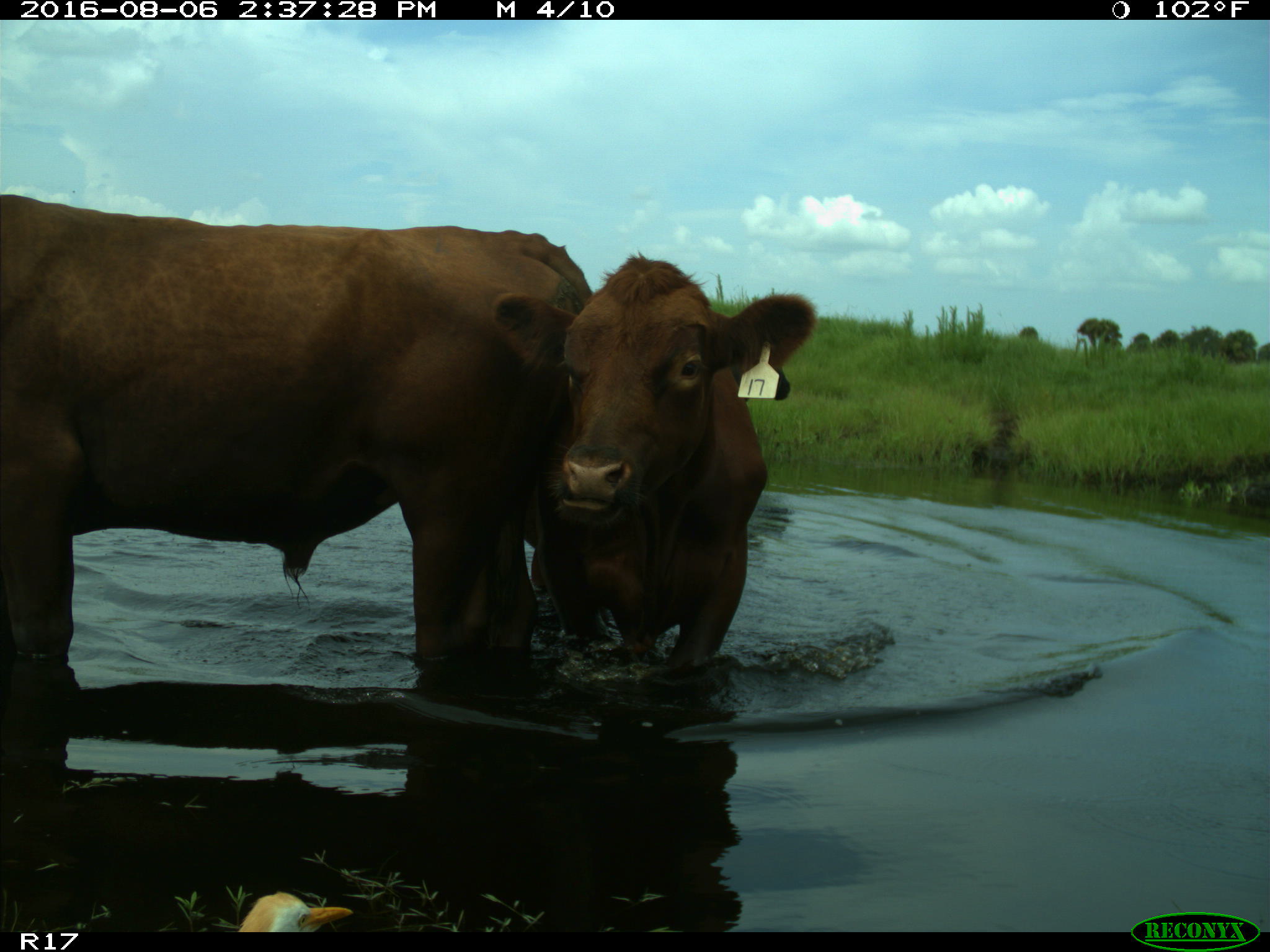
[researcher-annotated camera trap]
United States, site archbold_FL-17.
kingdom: Animalia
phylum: Chordata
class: Mammalia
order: Artiodactyla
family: Bovidae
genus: Bos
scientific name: Bos taurus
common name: domestic cow